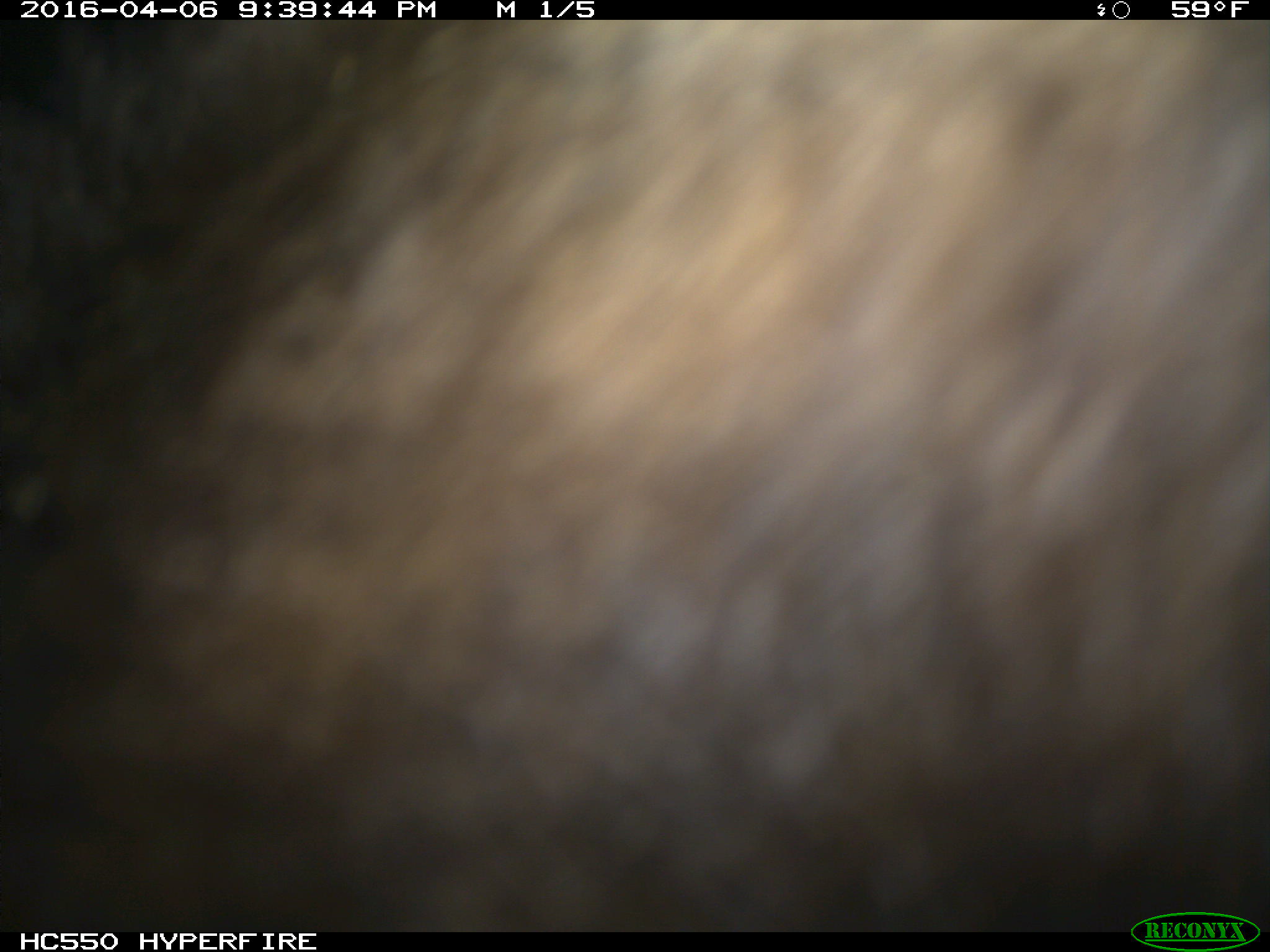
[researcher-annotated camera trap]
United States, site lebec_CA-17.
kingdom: Animalia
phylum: Chordata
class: Mammalia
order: Carnivora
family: Ursidae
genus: Ursus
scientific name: Ursus americanus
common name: american black bear